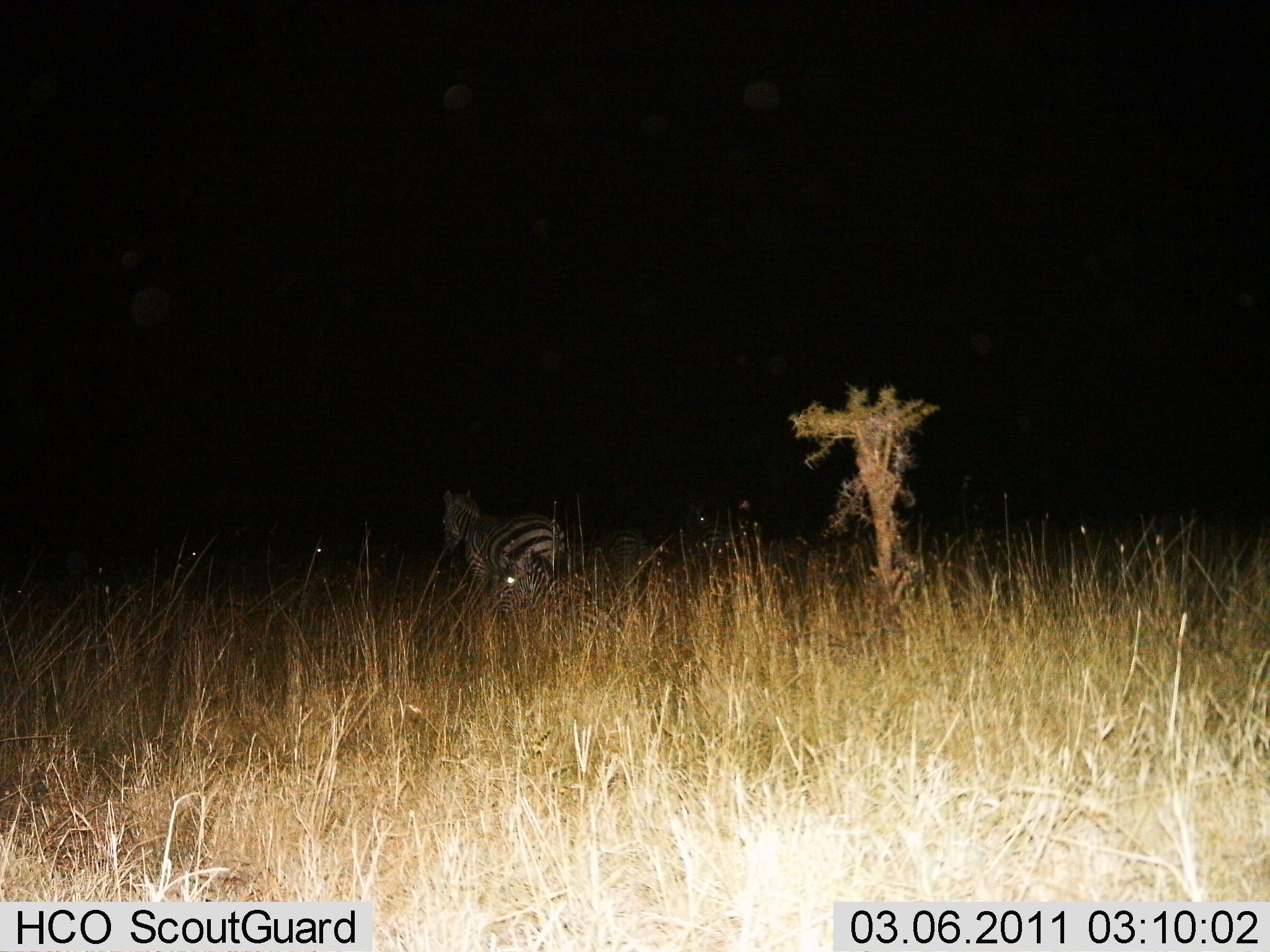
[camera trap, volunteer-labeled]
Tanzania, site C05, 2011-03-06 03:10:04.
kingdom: Animalia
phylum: Chordata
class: Mammalia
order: Perissodactyla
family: Equidae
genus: Equus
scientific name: Equus quagga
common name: plains zebra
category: zebra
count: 1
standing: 50%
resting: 8%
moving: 50%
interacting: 0%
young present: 0%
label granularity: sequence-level